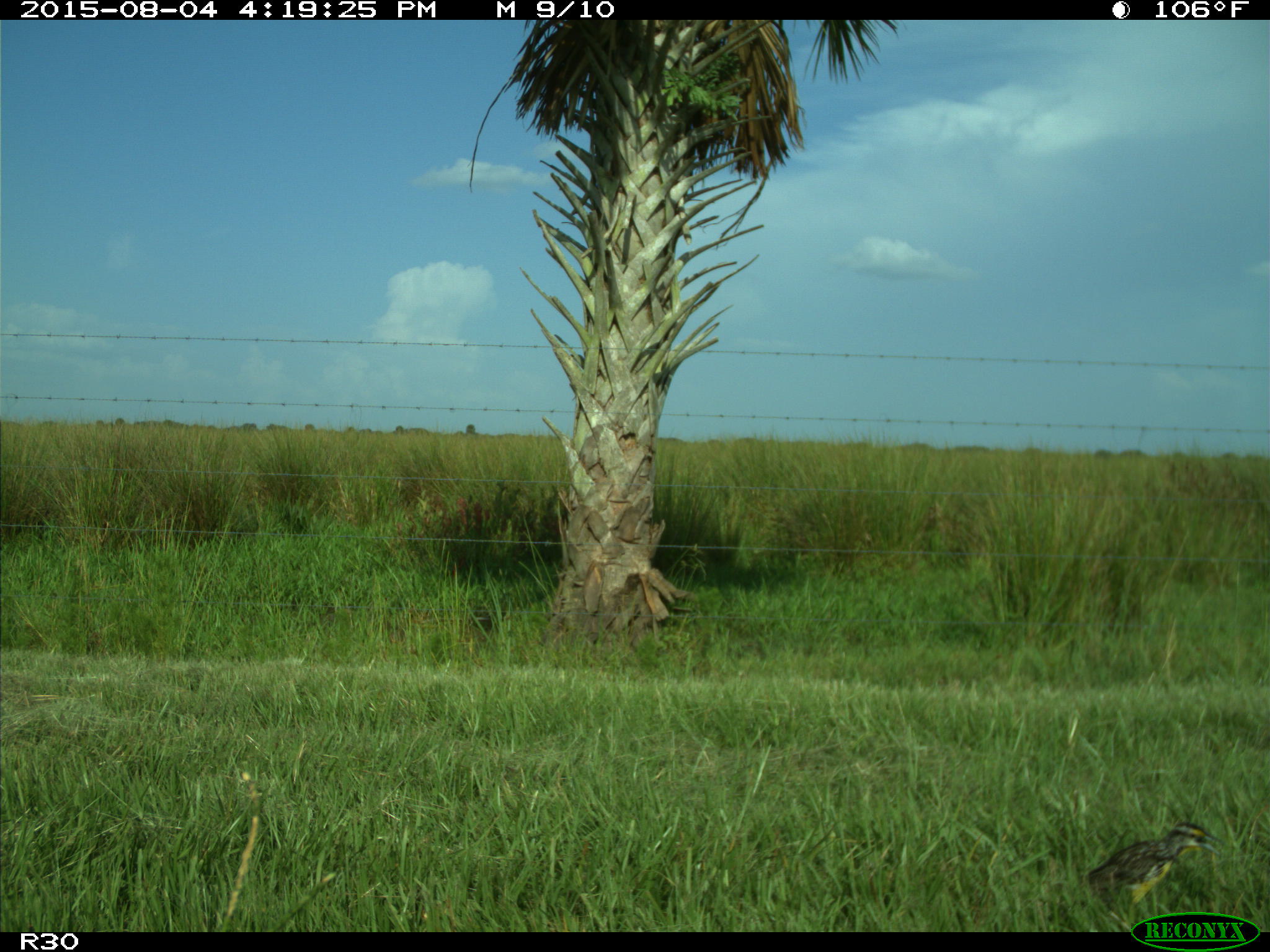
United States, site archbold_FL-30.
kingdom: Animalia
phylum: Chordata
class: Aves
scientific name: Aves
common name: birds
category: unidentified bird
Unidentified bird (birds) (Aves).